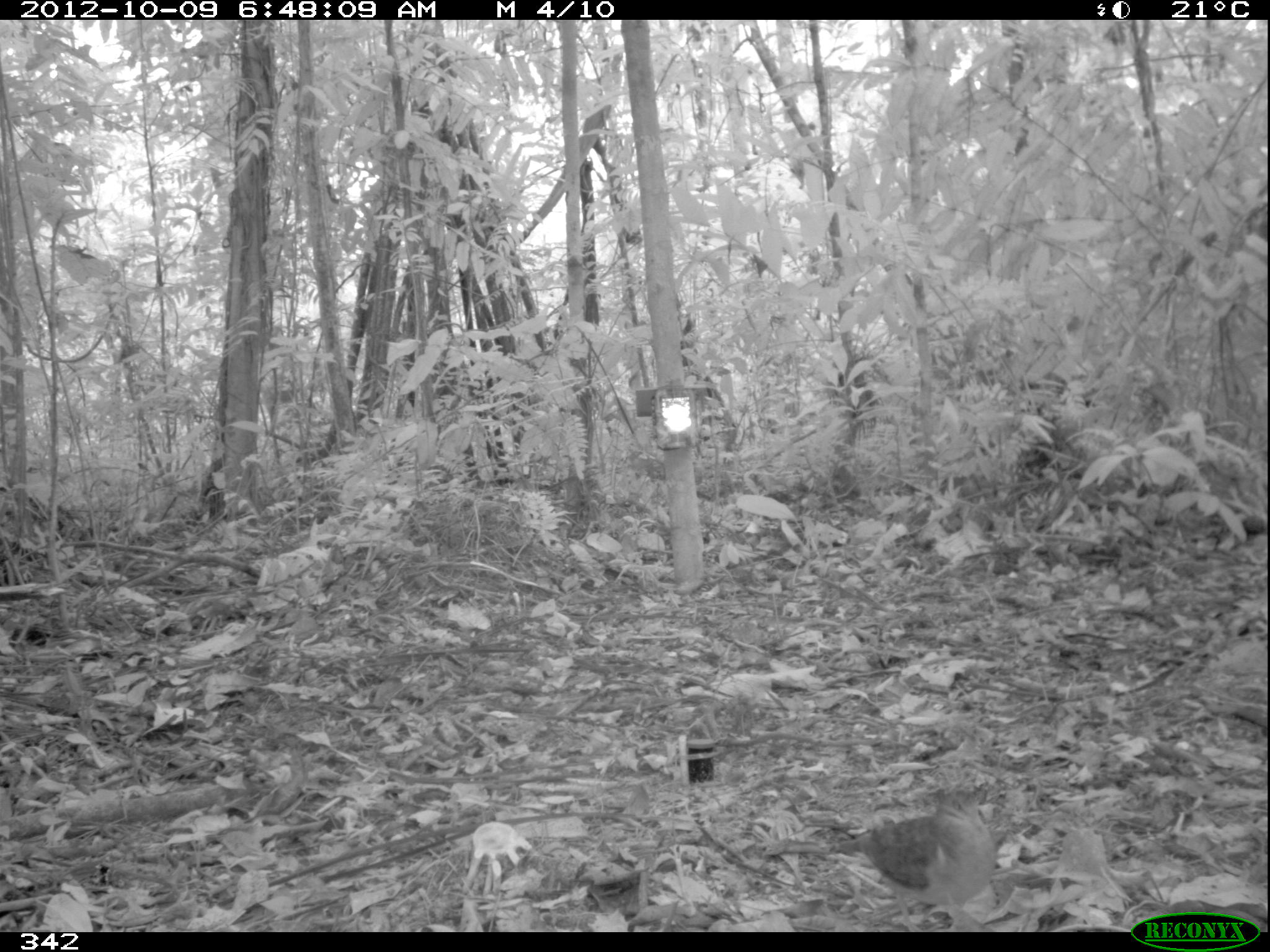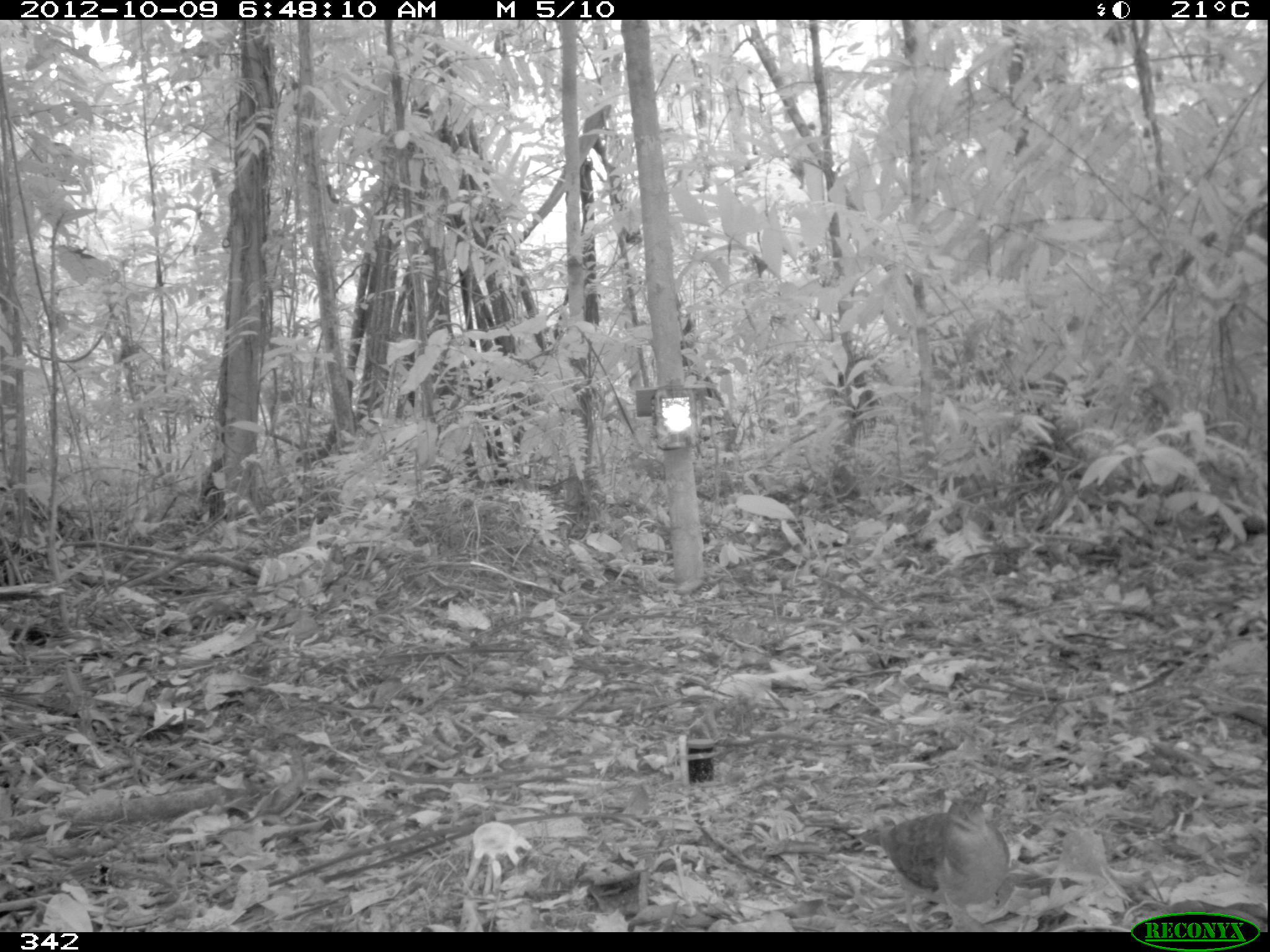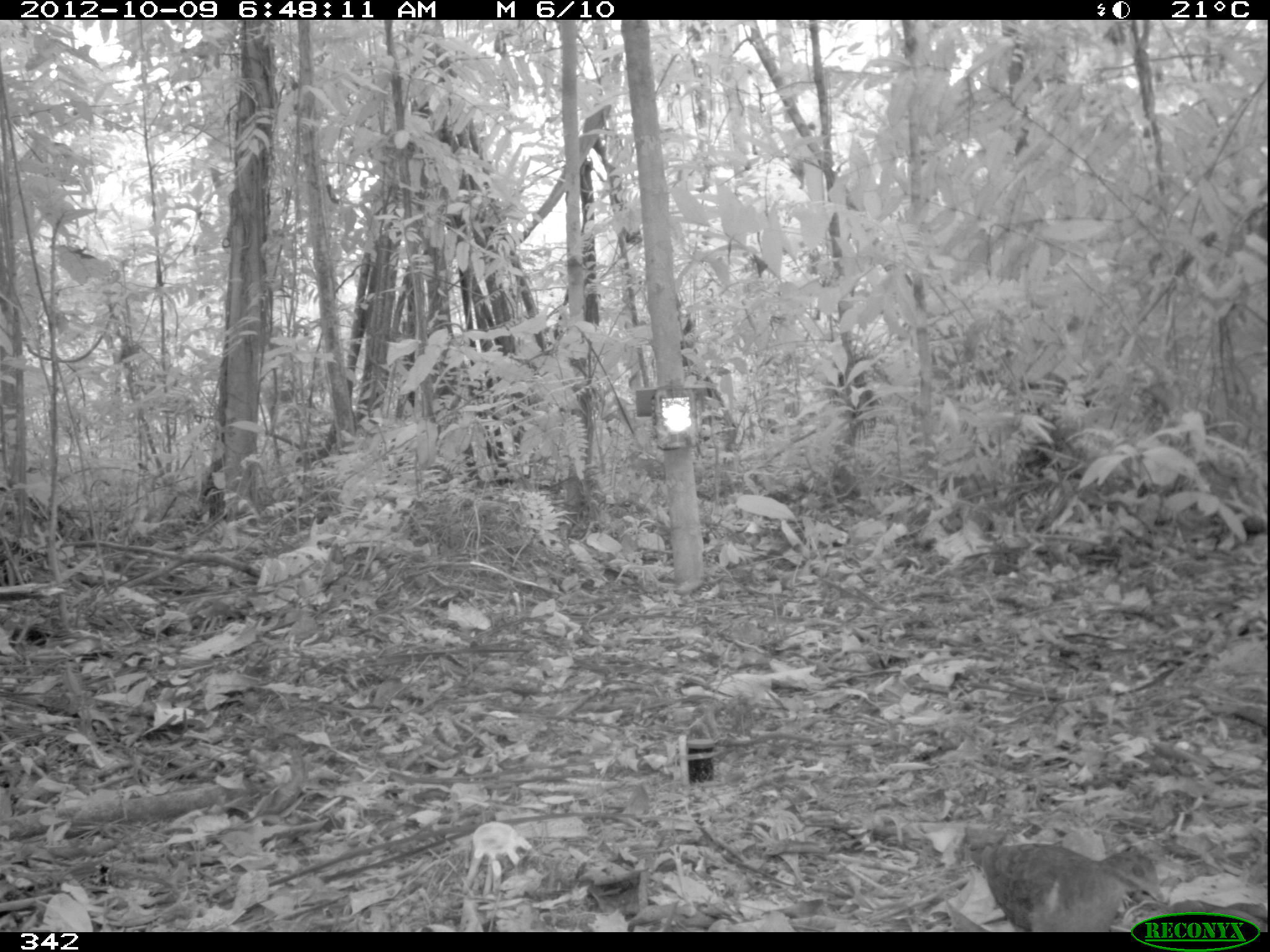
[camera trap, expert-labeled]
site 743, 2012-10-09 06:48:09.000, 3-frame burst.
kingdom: Animalia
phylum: Chordata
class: Aves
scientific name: Aves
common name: bird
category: unknown bird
Unknown bird (bird) (Aves).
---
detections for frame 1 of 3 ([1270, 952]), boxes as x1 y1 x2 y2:
unknown bird: 833 788 998 932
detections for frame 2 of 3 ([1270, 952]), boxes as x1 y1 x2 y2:
unknown bird: 855 787 1014 932